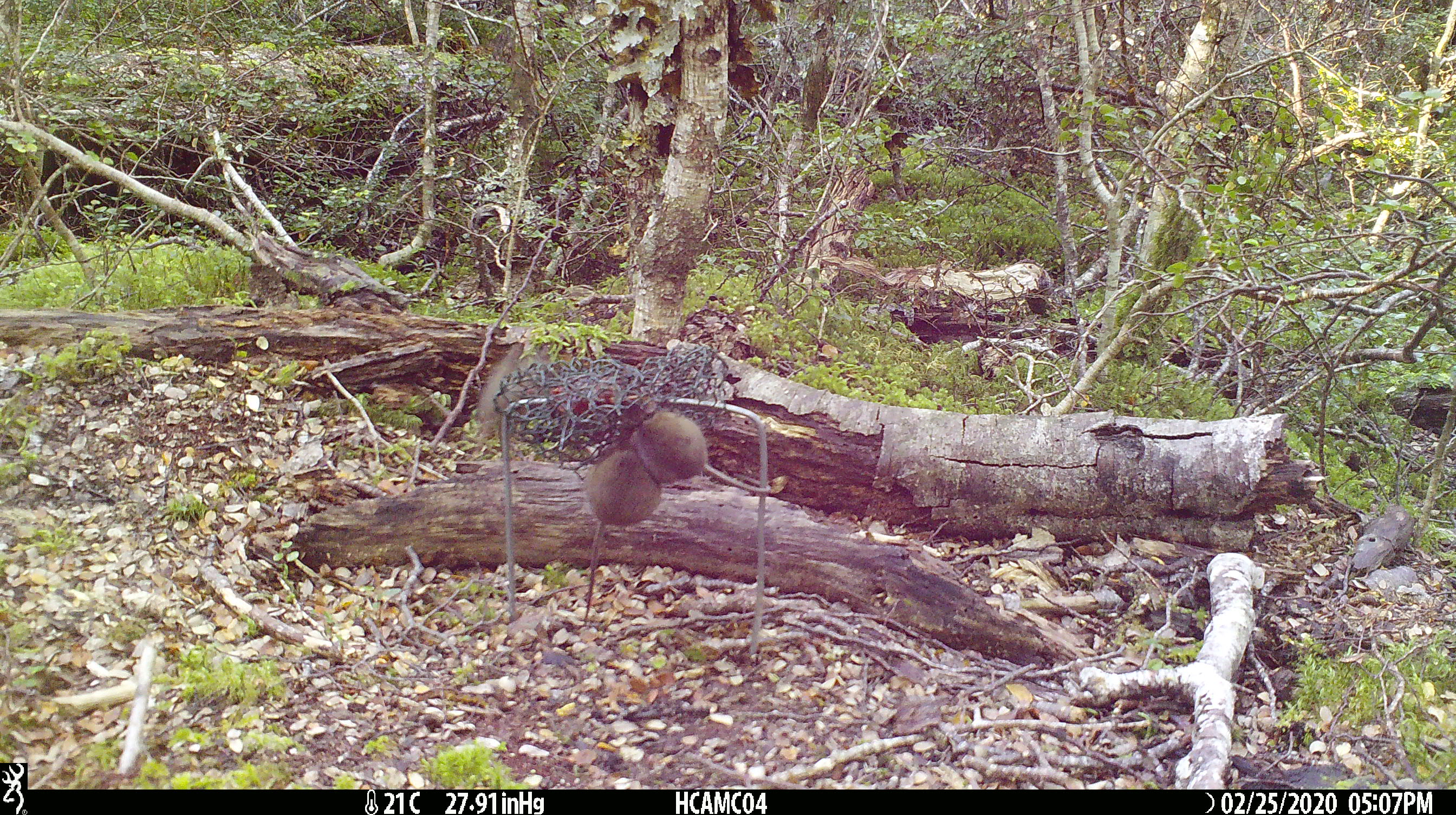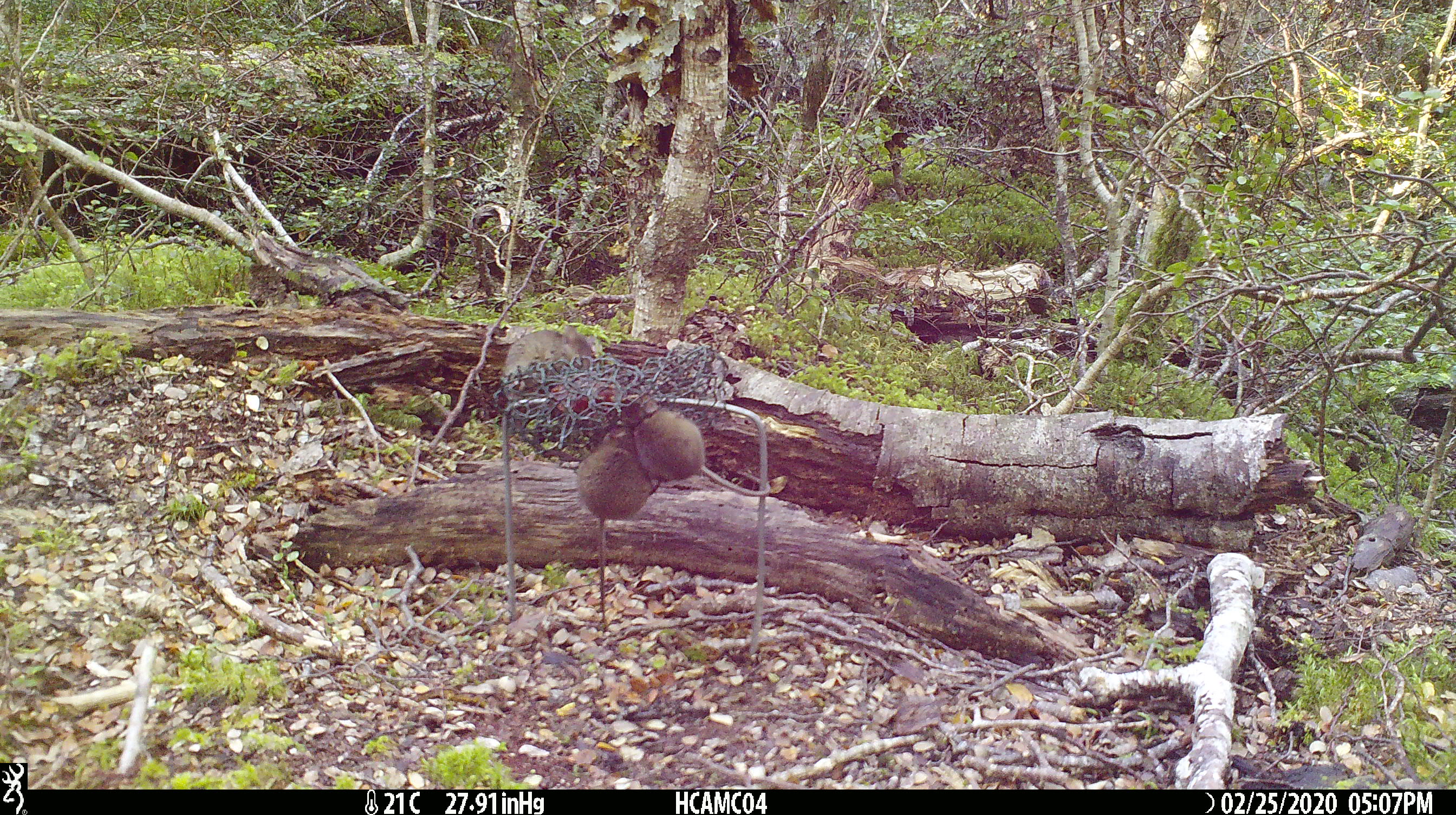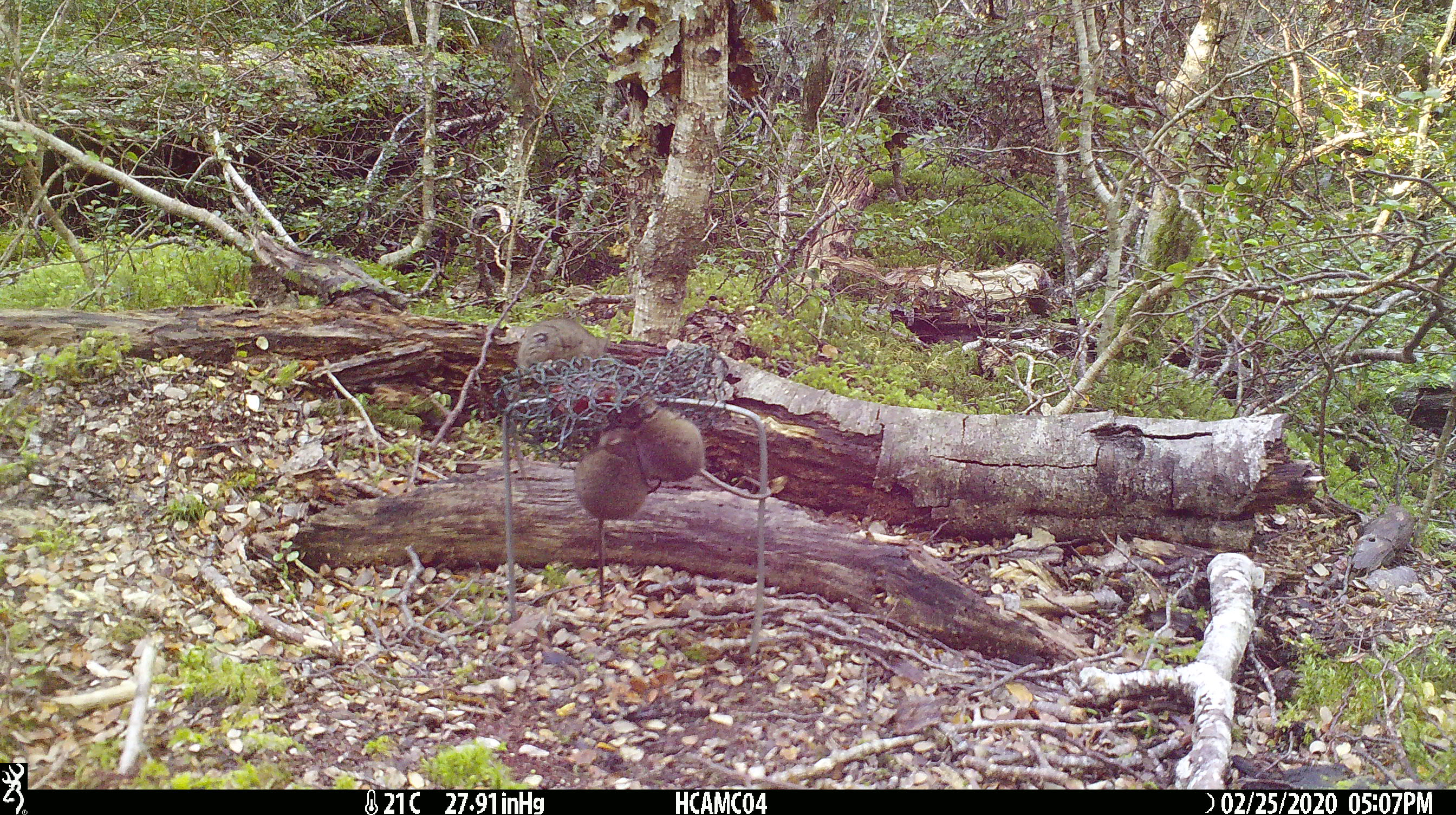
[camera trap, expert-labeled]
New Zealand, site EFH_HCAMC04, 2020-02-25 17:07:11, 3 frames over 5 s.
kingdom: Animalia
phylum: Chordata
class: Mammalia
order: Rodentia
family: Muridae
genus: Mus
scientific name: Mus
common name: mouse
Mouse (Mus).